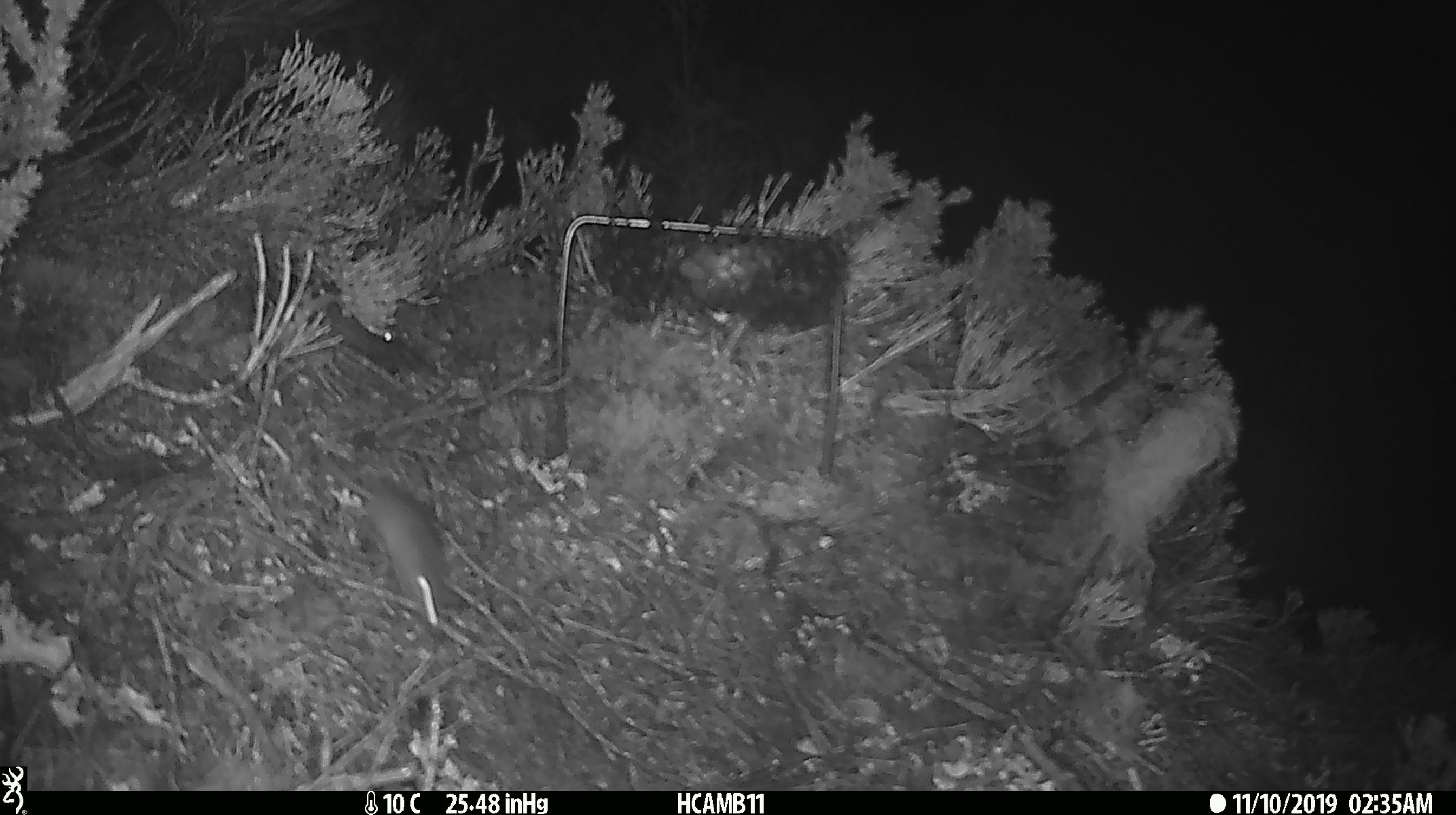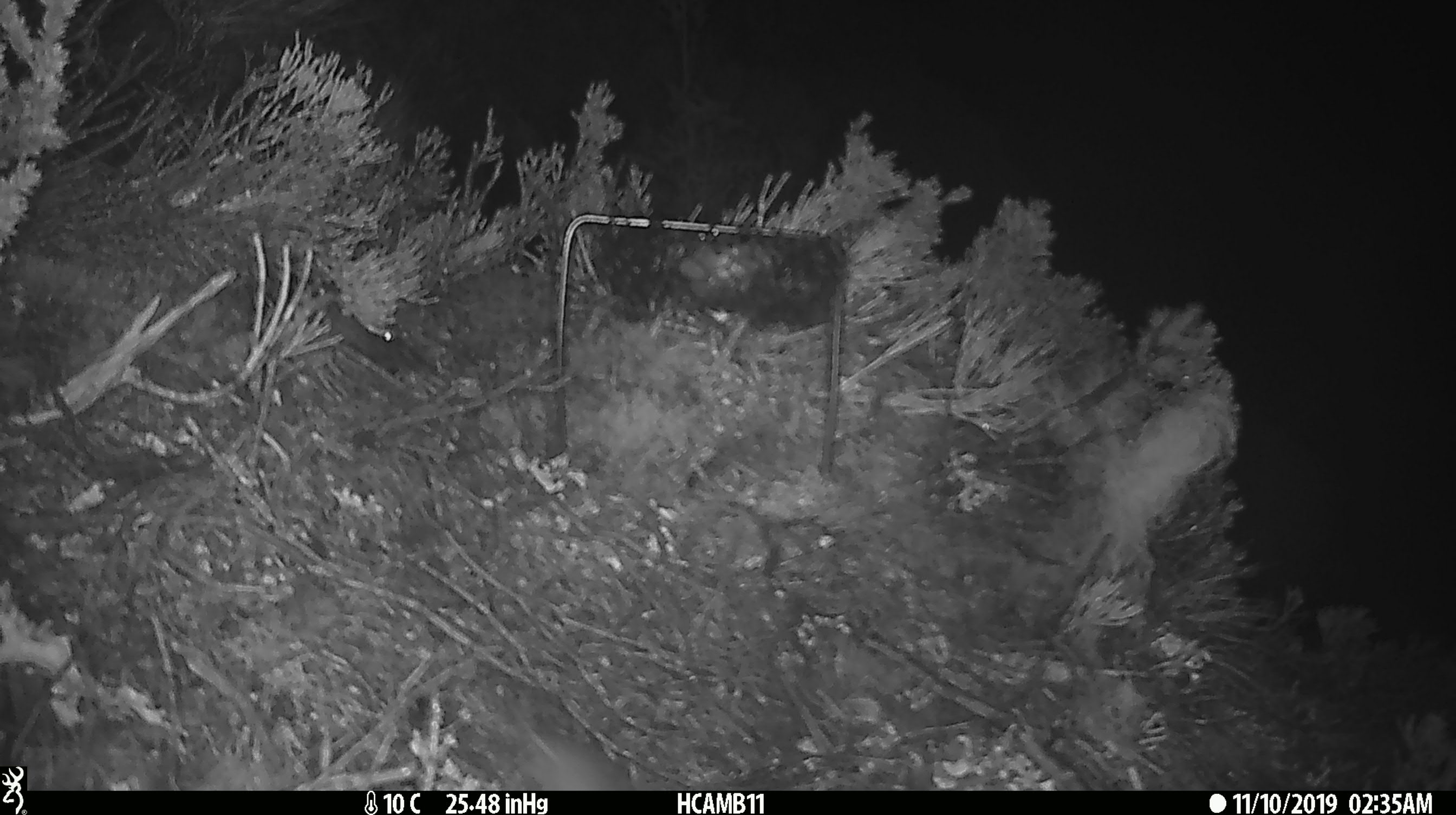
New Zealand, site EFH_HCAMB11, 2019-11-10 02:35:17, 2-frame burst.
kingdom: Animalia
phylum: Chordata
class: Mammalia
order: Rodentia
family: Muridae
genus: Mus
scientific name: Mus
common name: mouse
Mouse (Mus).